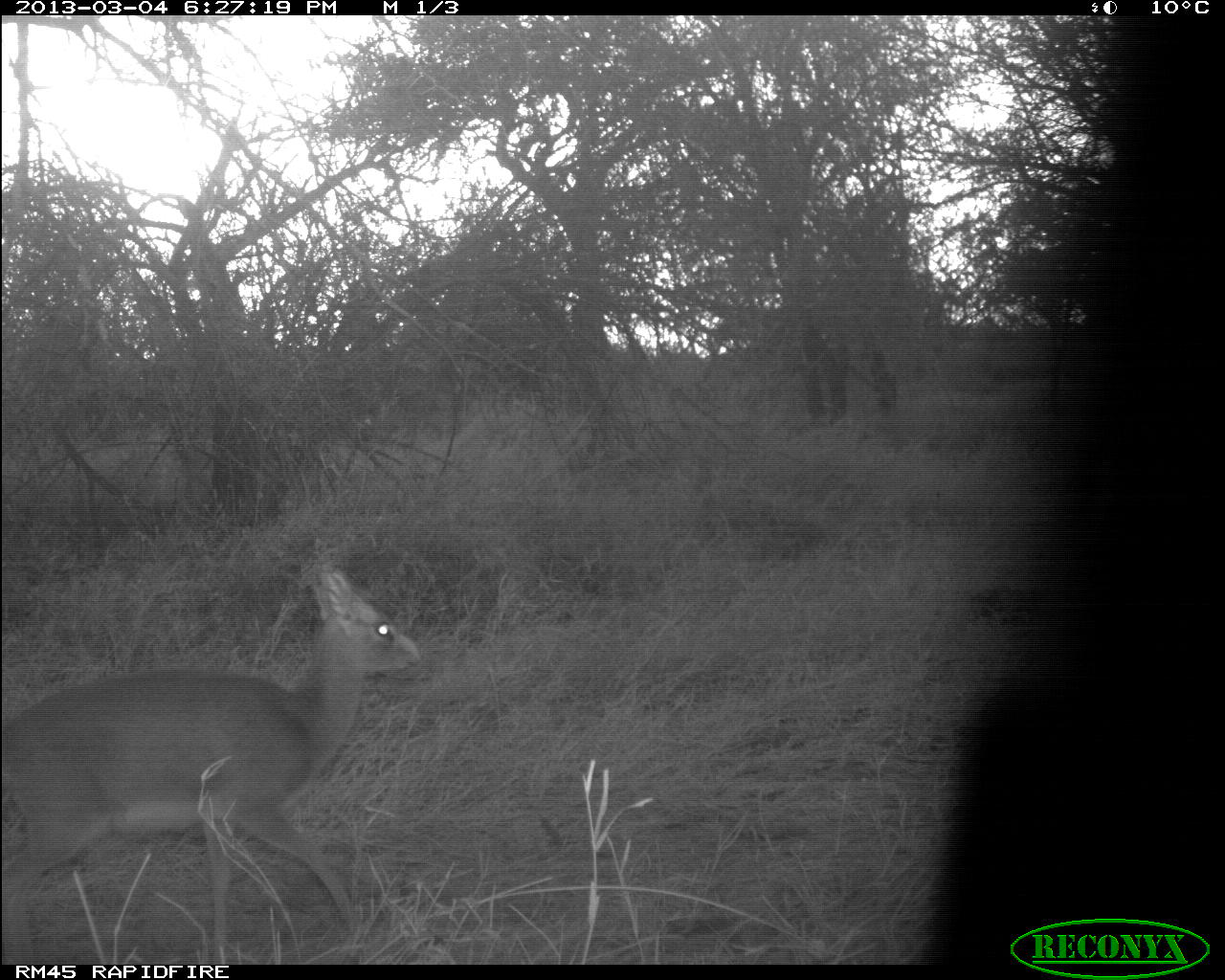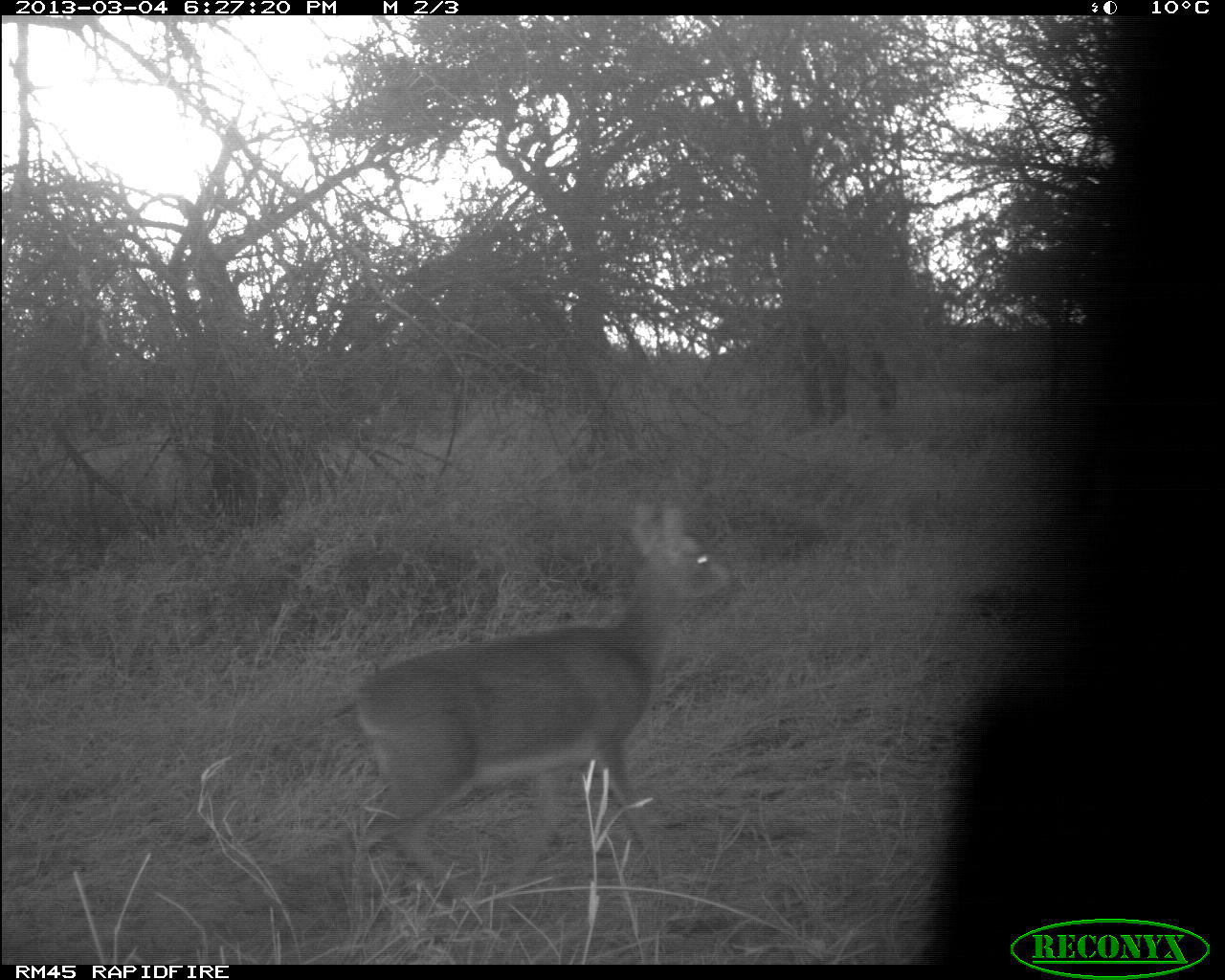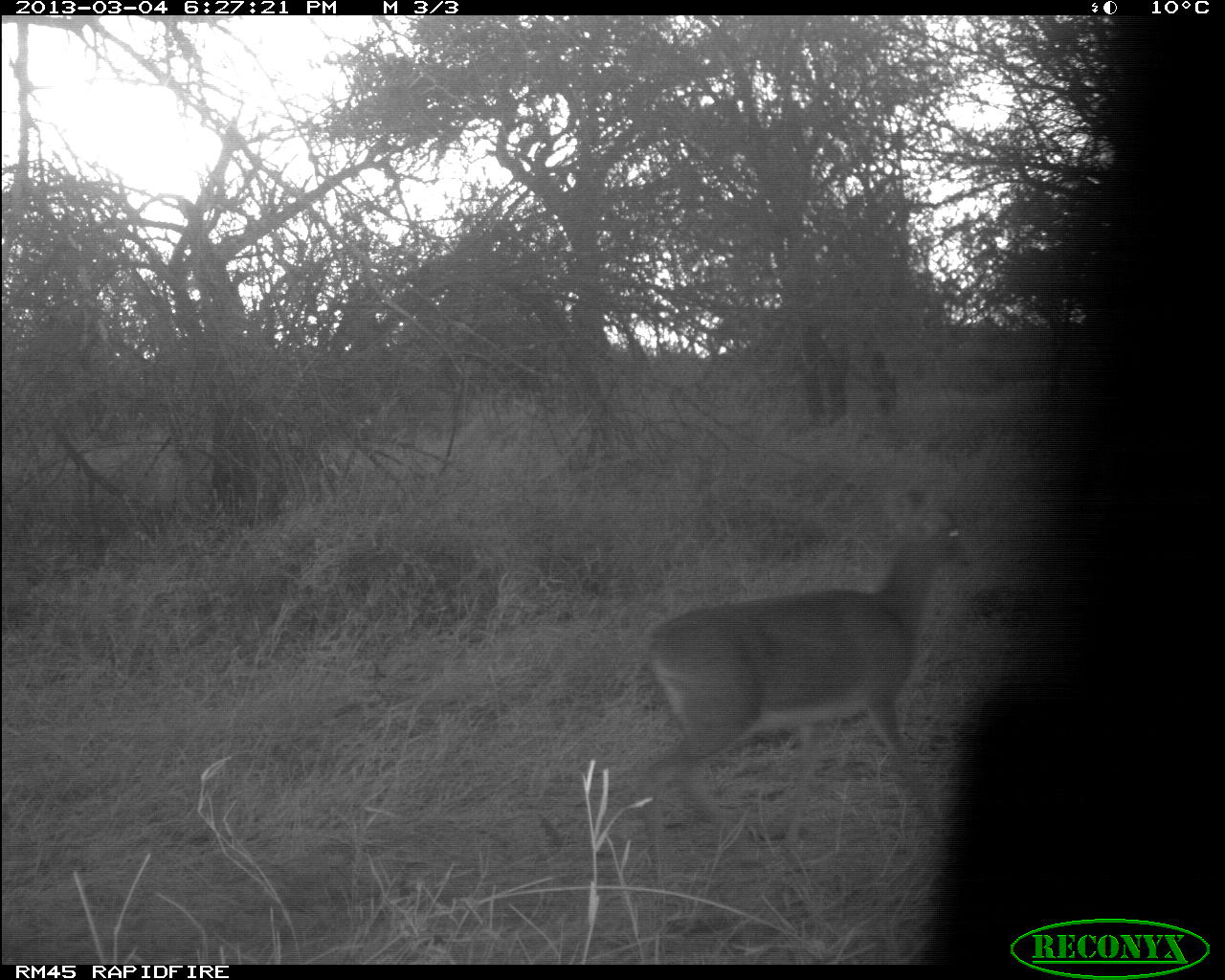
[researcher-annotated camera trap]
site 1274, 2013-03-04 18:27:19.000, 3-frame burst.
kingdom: Animalia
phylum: Chordata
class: Mammalia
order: Artiodactyla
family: Bovidae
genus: Madoqua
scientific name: Madoqua guentheri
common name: günther's dik-dik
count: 1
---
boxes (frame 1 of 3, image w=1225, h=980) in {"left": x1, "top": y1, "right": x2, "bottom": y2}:
madoqua guentheri: {"left": 0, "top": 564, "right": 420, "bottom": 964}; {"left": 799, "top": 306, "right": 898, "bottom": 421}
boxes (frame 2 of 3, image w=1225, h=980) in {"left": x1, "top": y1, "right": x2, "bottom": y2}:
madoqua guentheri: {"left": 336, "top": 503, "right": 728, "bottom": 913}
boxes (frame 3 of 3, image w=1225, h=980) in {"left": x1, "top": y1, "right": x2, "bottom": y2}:
madoqua guentheri: {"left": 632, "top": 486, "right": 977, "bottom": 881}